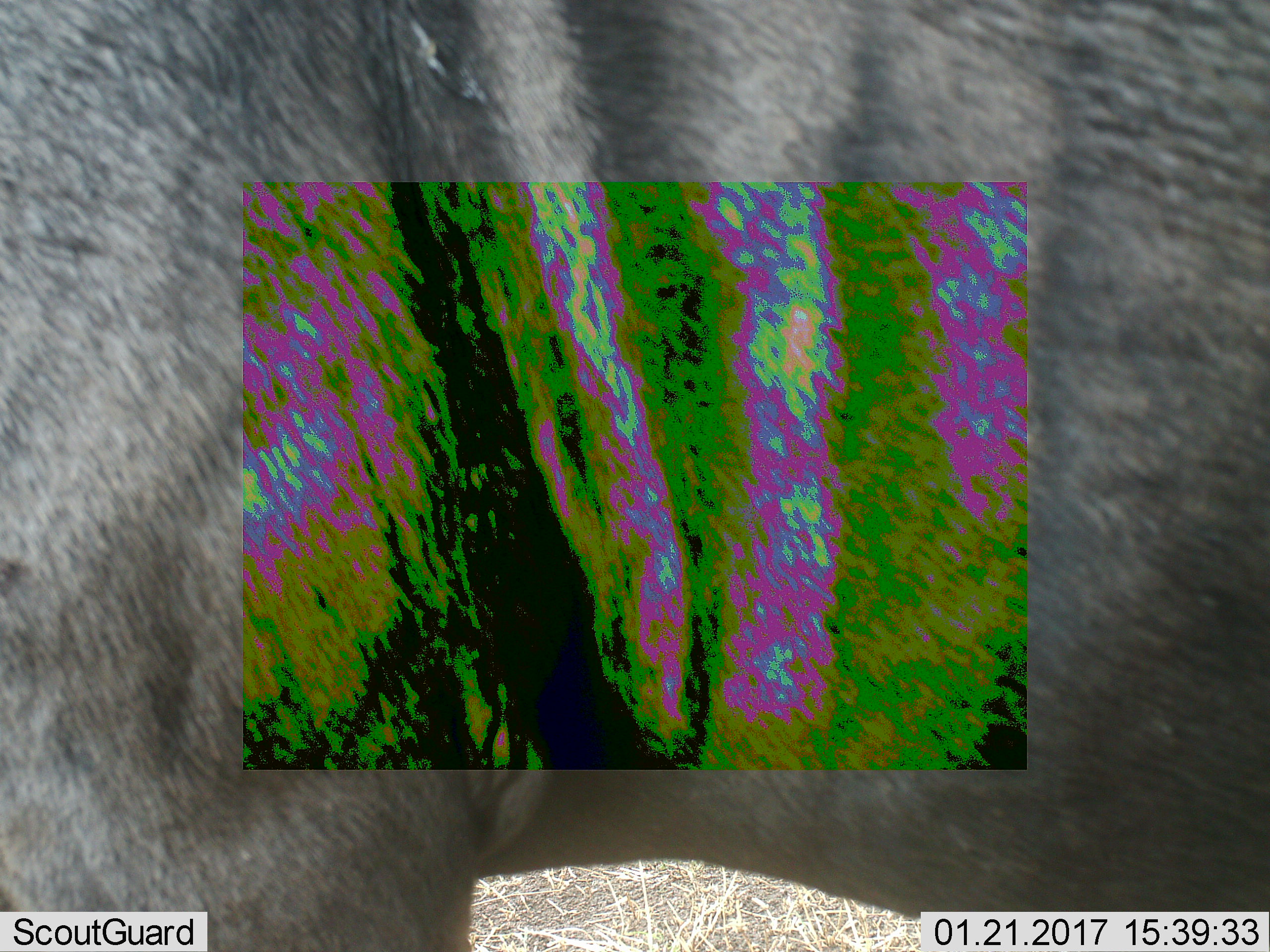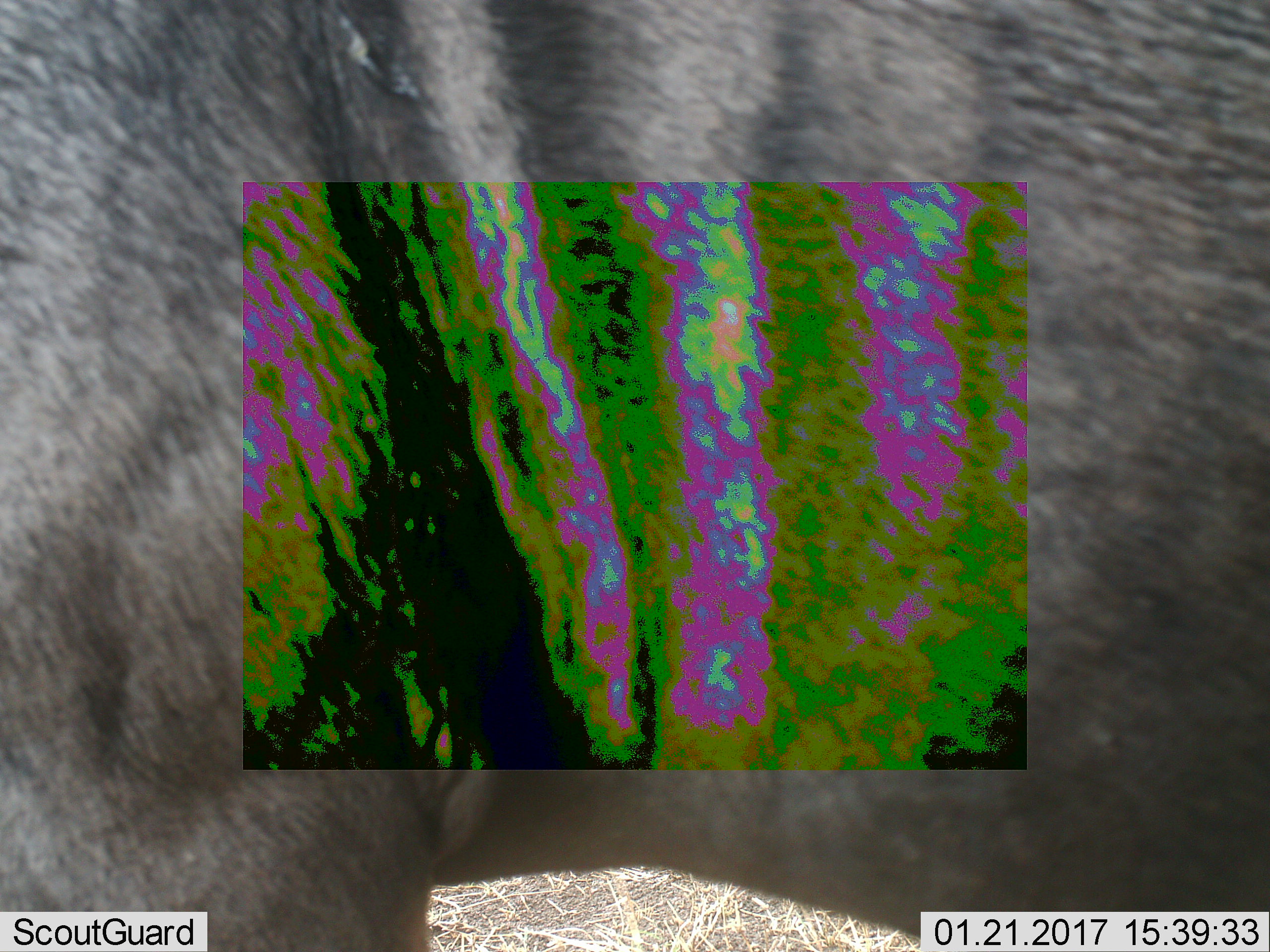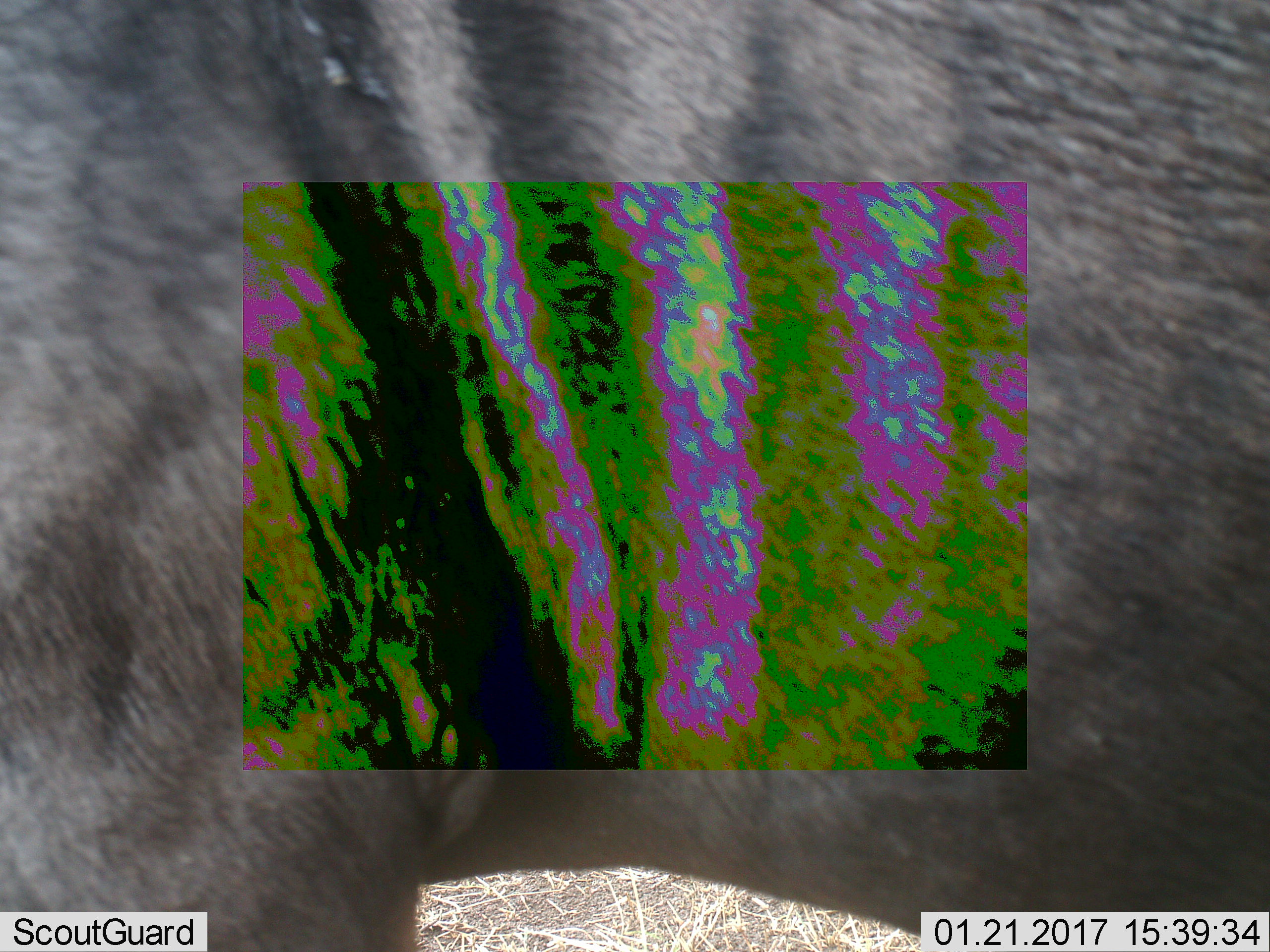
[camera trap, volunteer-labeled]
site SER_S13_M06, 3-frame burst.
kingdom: Animalia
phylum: Chordata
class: Mammalia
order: Artiodactyla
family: Bovidae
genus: Connochaetes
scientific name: Connochaetes taurinus taurinus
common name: blue wildebeest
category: wildebeestblue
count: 1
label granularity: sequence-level